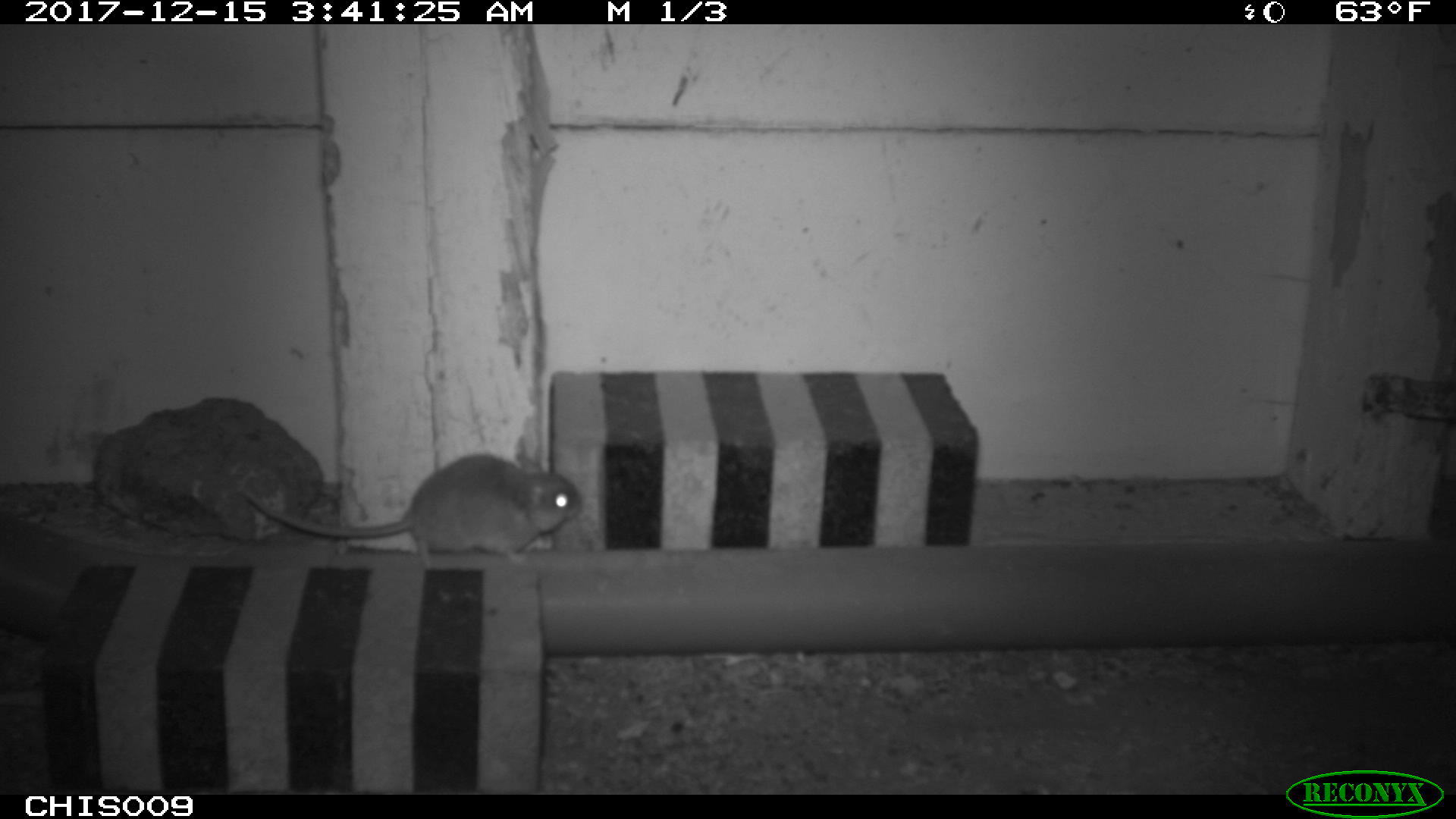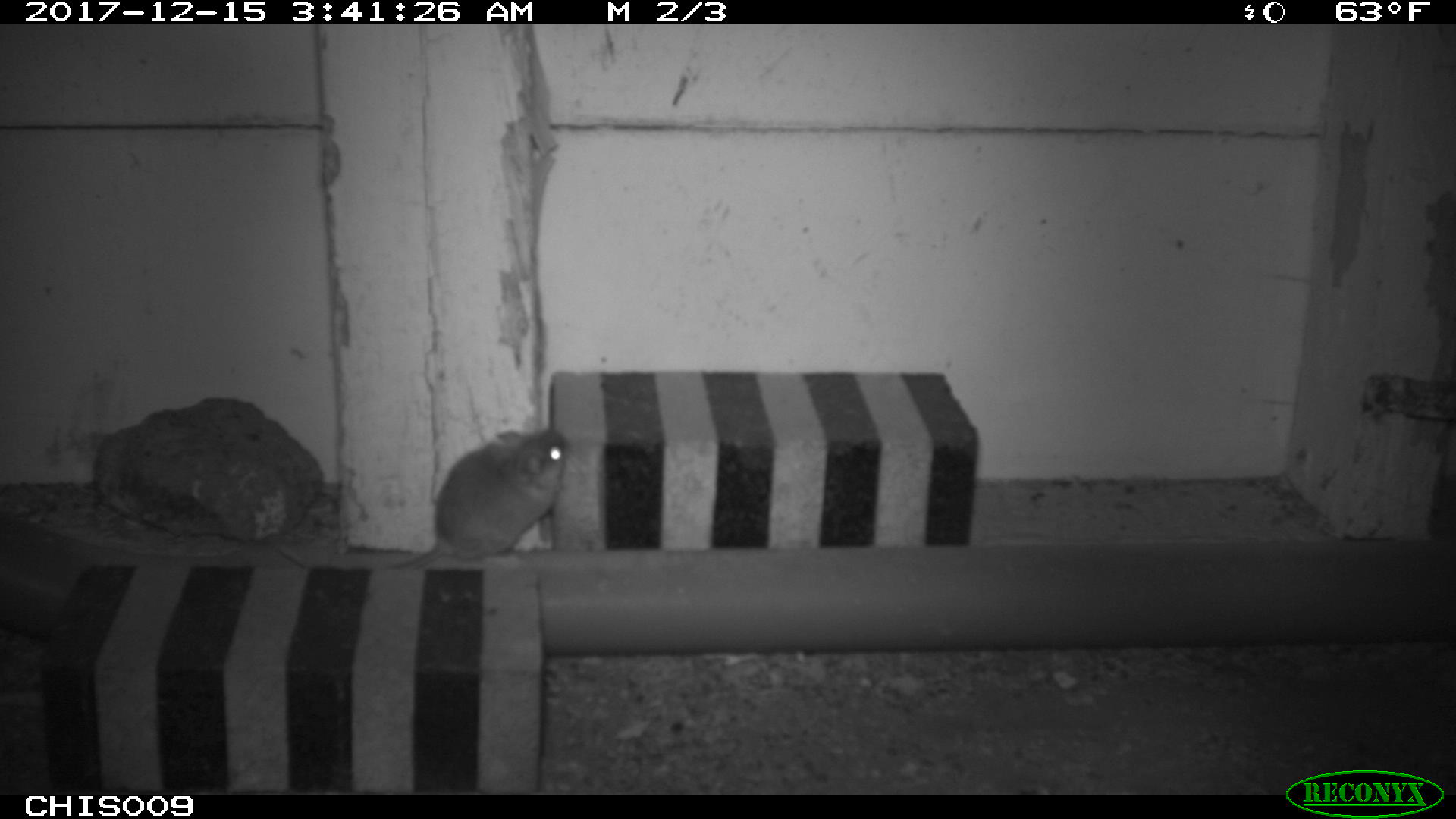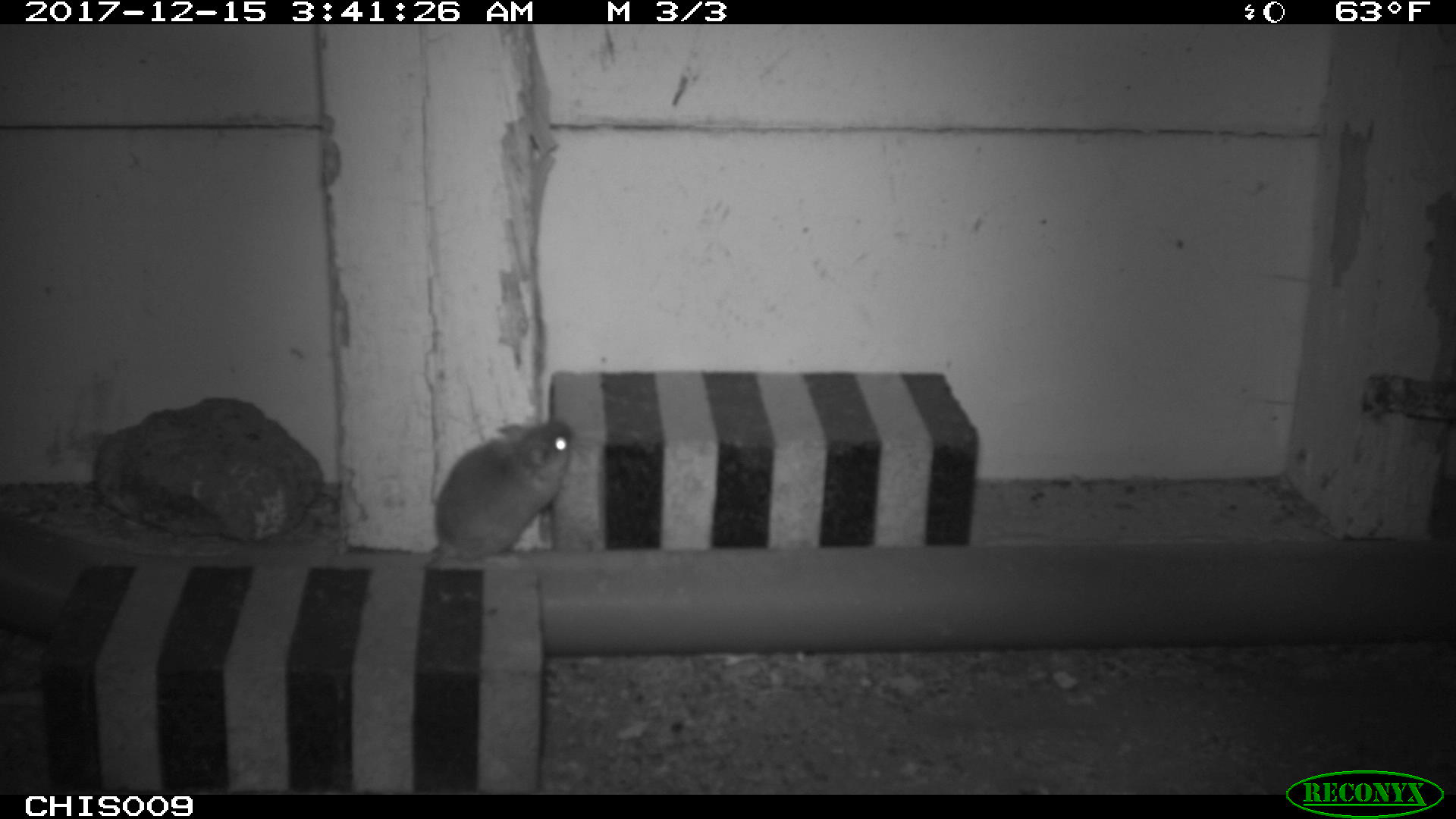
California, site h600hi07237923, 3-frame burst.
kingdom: Animalia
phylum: Chordata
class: Mammalia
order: Rodentia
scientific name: Rodentia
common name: rodent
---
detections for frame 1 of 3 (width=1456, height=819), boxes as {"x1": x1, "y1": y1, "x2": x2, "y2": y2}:
rodent: {"x1": 237, "y1": 453, "x2": 581, "y2": 570}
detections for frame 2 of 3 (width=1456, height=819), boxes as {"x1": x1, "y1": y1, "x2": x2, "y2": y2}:
rodent: {"x1": 277, "y1": 429, "x2": 570, "y2": 572}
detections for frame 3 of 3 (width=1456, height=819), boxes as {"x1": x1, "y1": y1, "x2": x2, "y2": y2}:
rodent: {"x1": 340, "y1": 418, "x2": 573, "y2": 570}